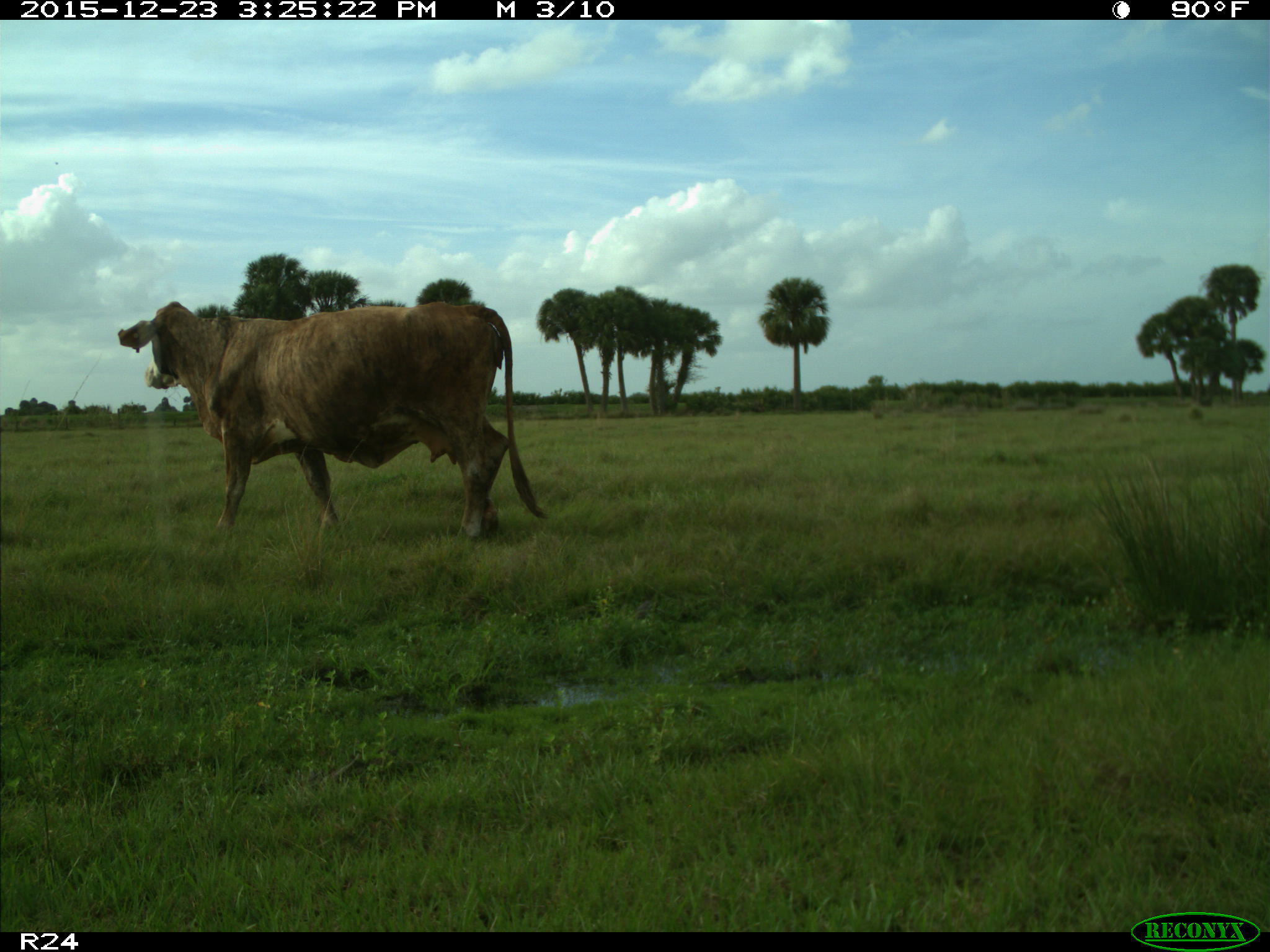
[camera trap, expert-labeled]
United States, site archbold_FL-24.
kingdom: Animalia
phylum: Chordata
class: Mammalia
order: Artiodactyla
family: Bovidae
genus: Bos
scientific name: Bos taurus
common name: domestic cow